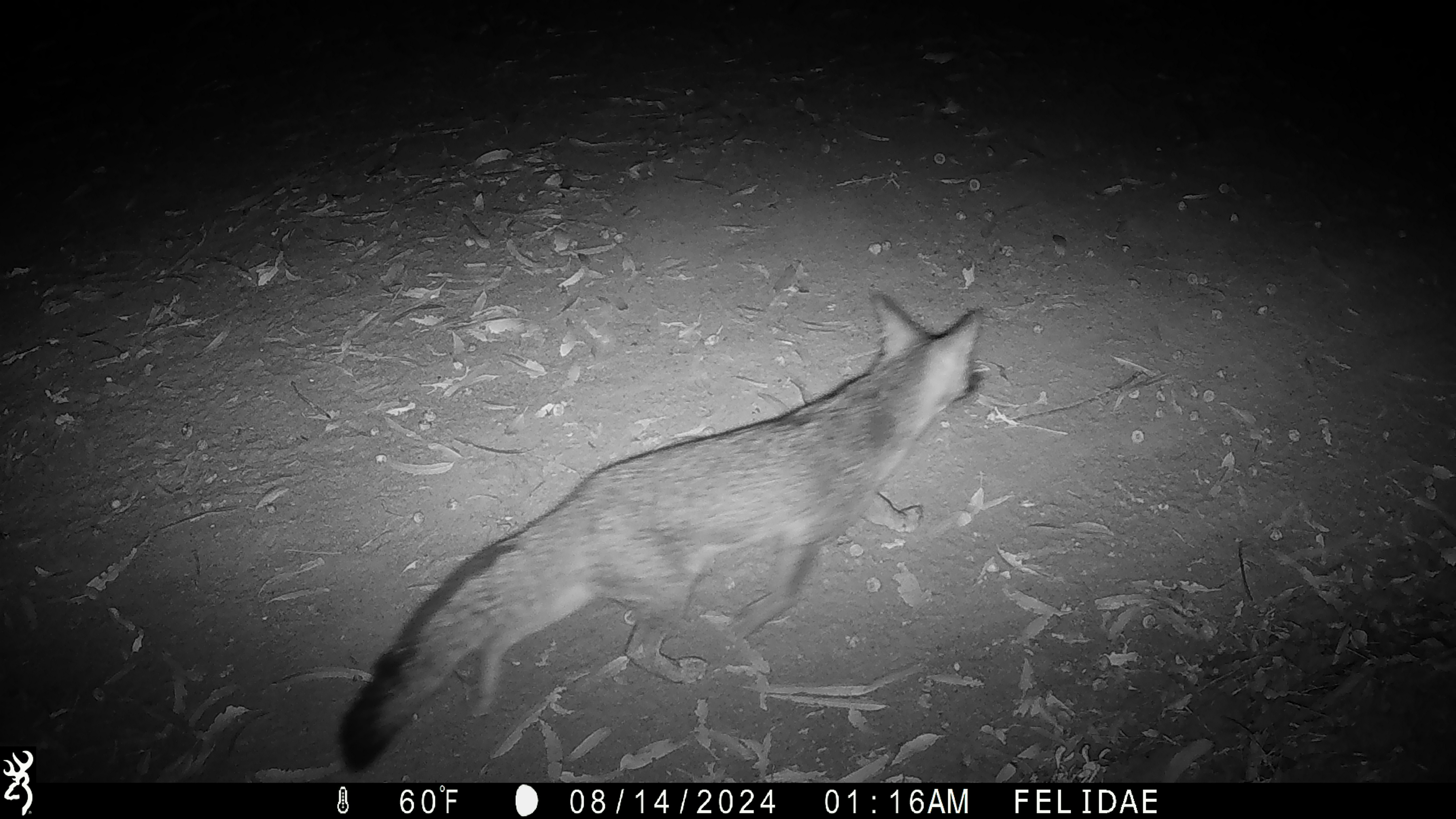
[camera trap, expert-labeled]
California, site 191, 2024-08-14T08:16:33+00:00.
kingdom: Animalia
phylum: Chordata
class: Mammalia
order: Carnivora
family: Canidae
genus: Urocyon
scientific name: Urocyon cinereoargenteus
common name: gray fox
Gray fox (Urocyon cinereoargenteus).